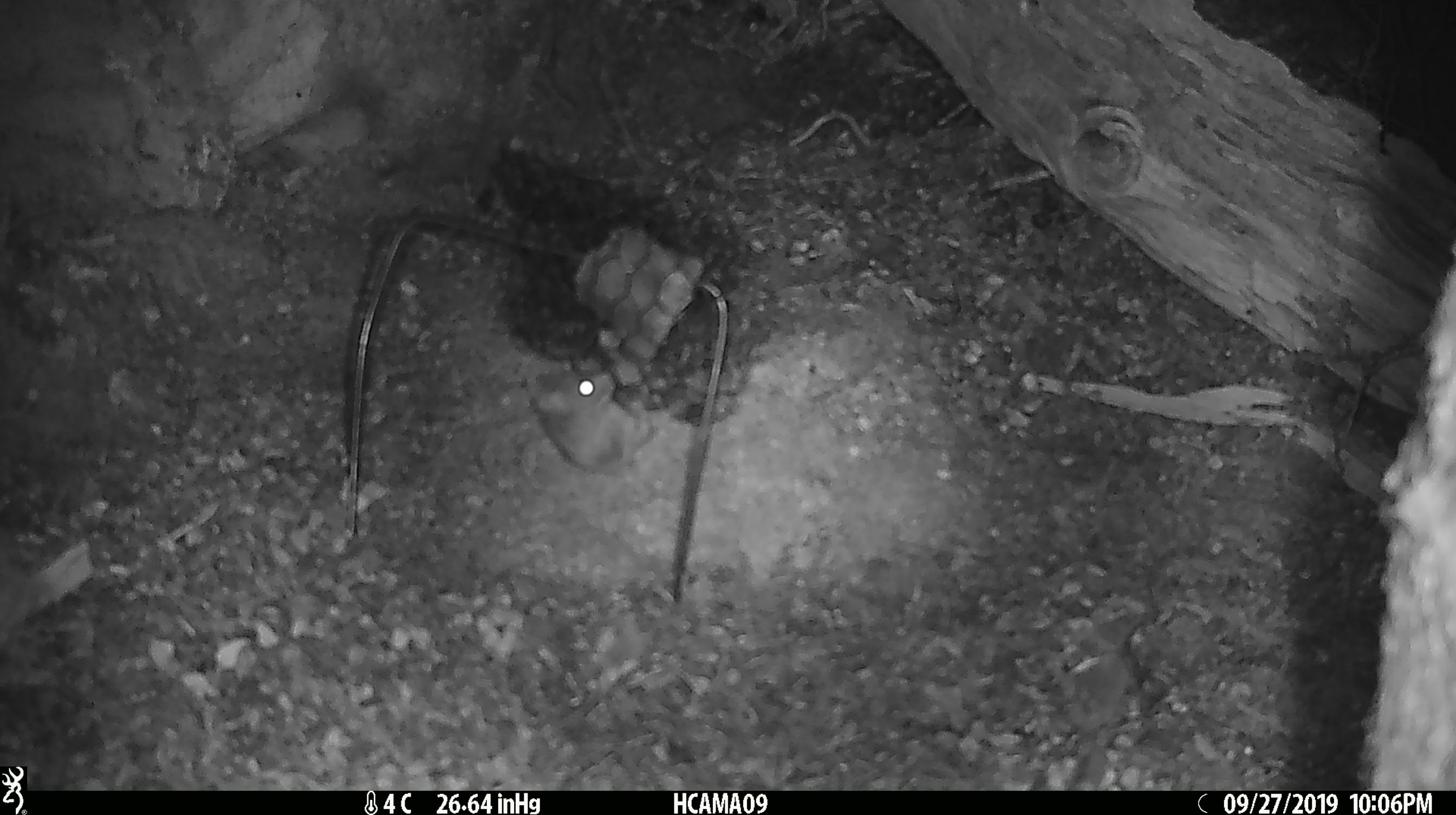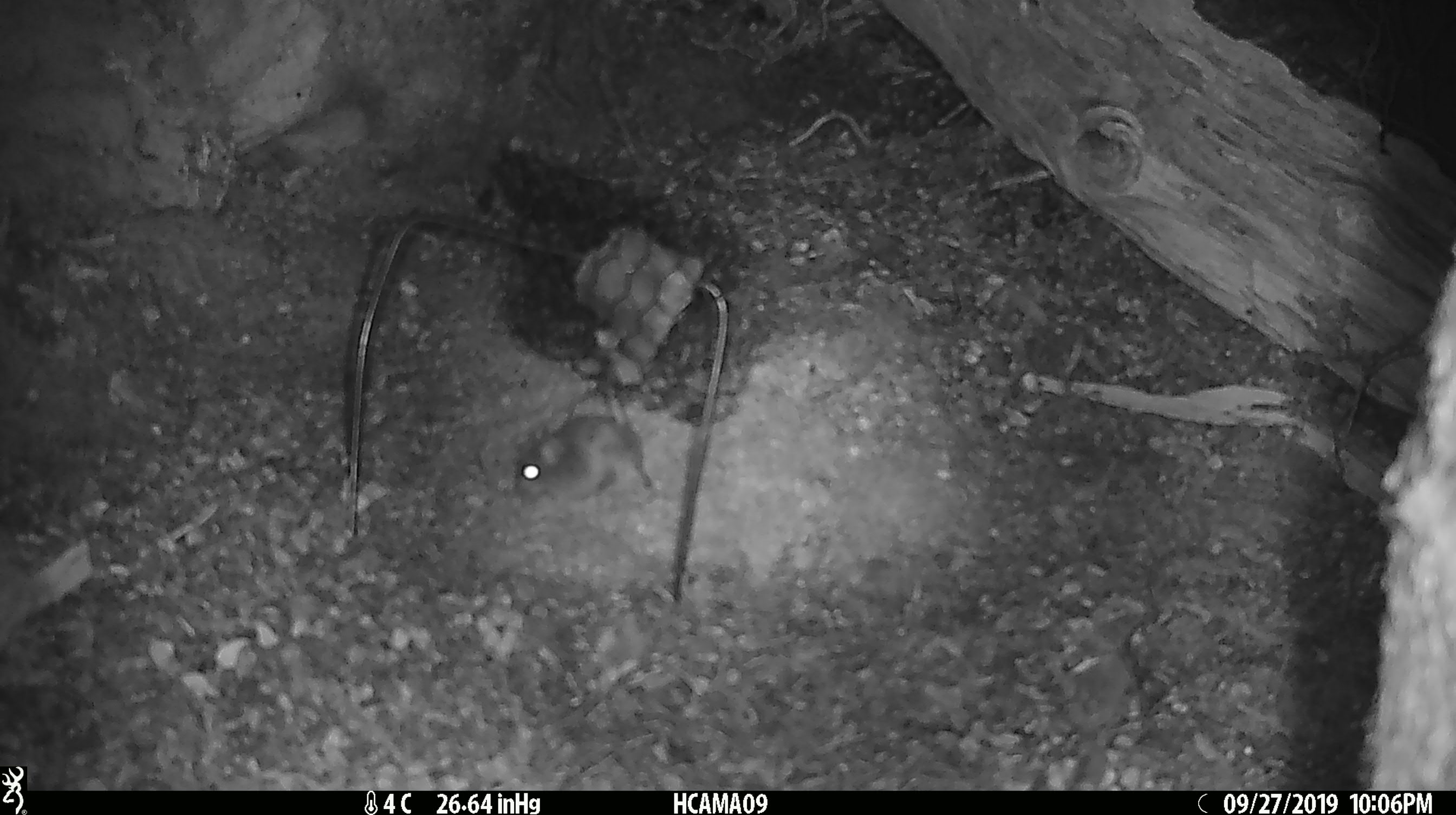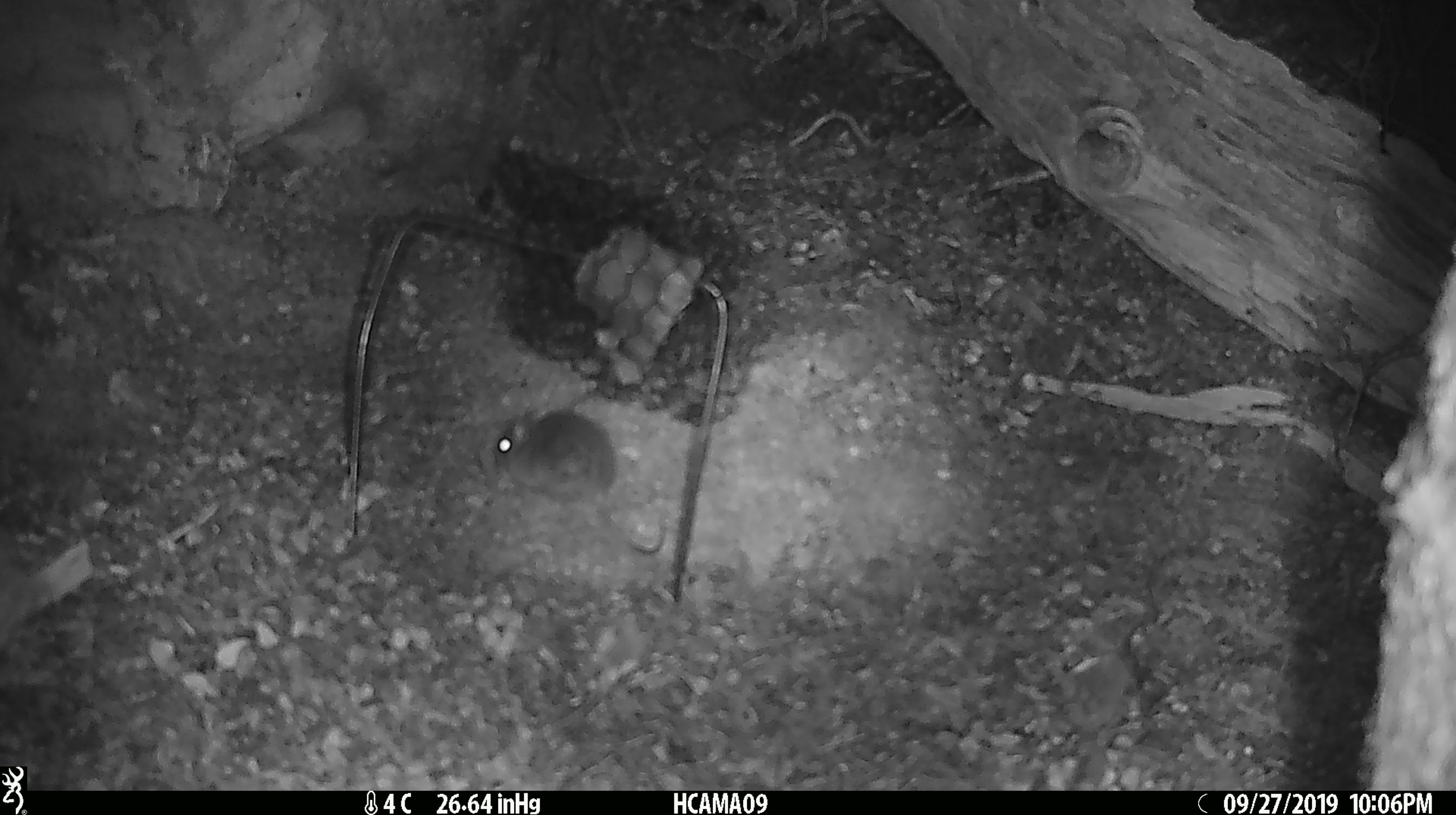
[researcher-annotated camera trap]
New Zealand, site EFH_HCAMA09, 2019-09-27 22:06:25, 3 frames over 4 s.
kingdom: Animalia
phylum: Chordata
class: Mammalia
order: Rodentia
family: Muridae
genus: Mus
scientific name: Mus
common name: mouse